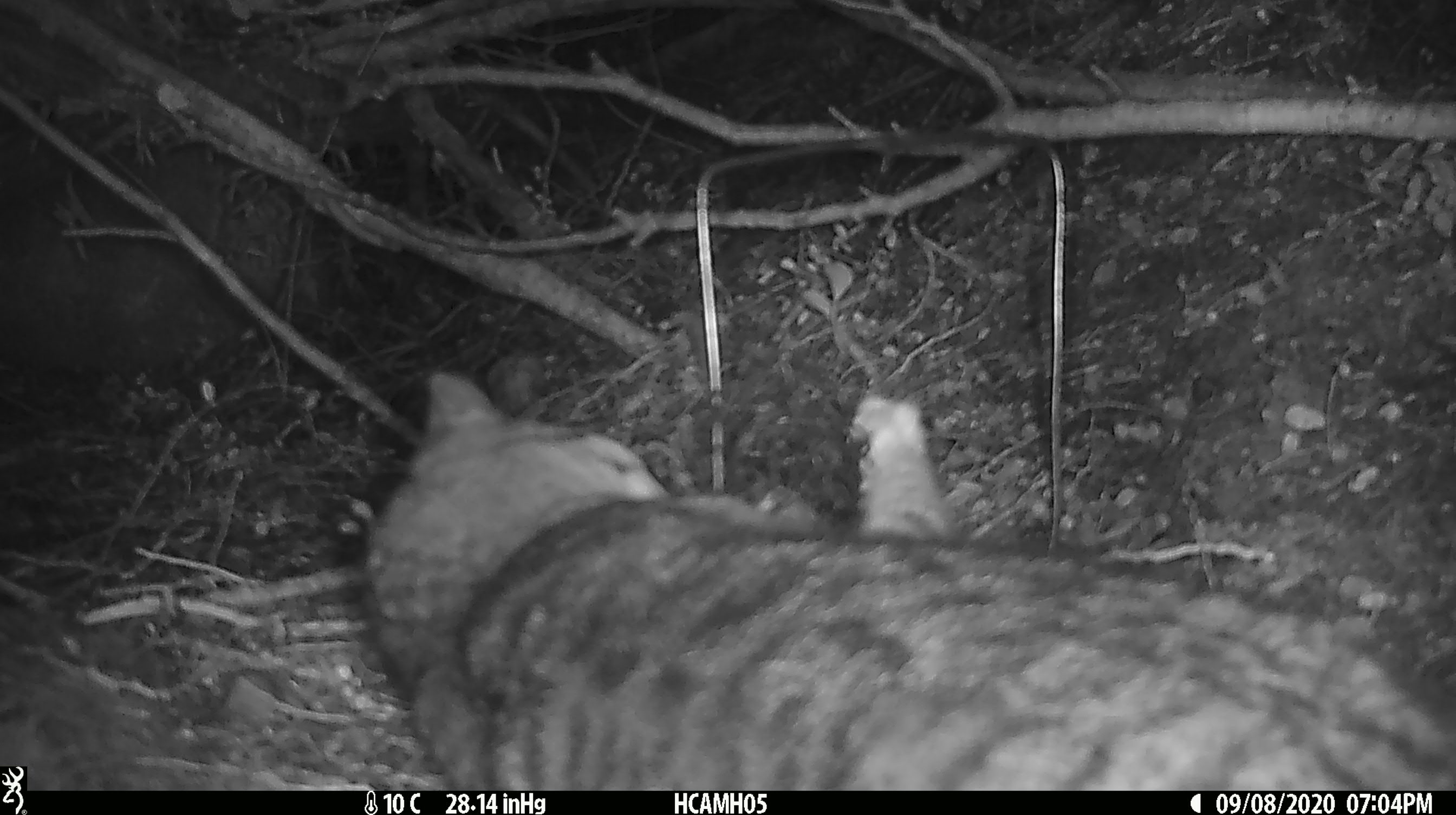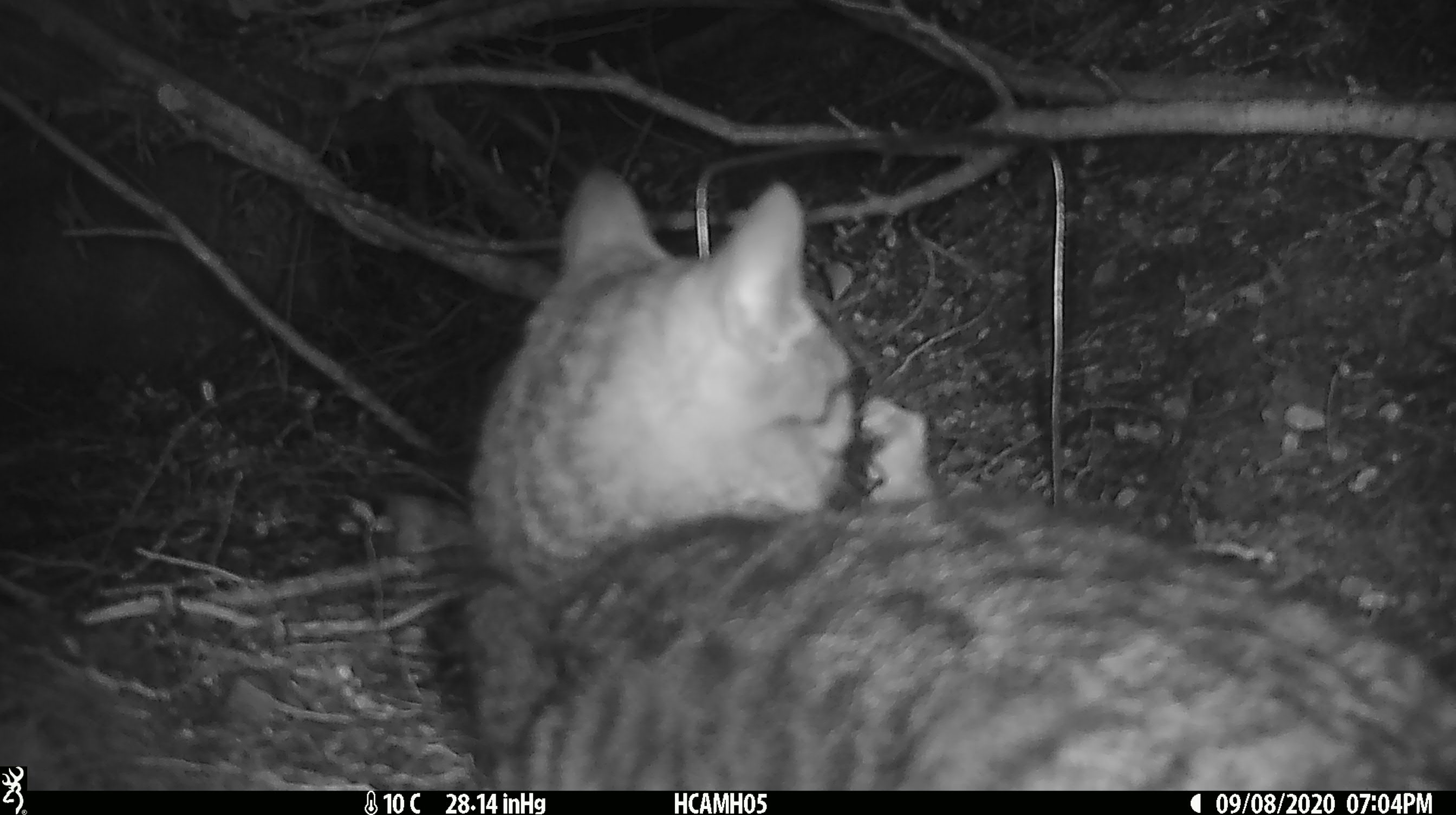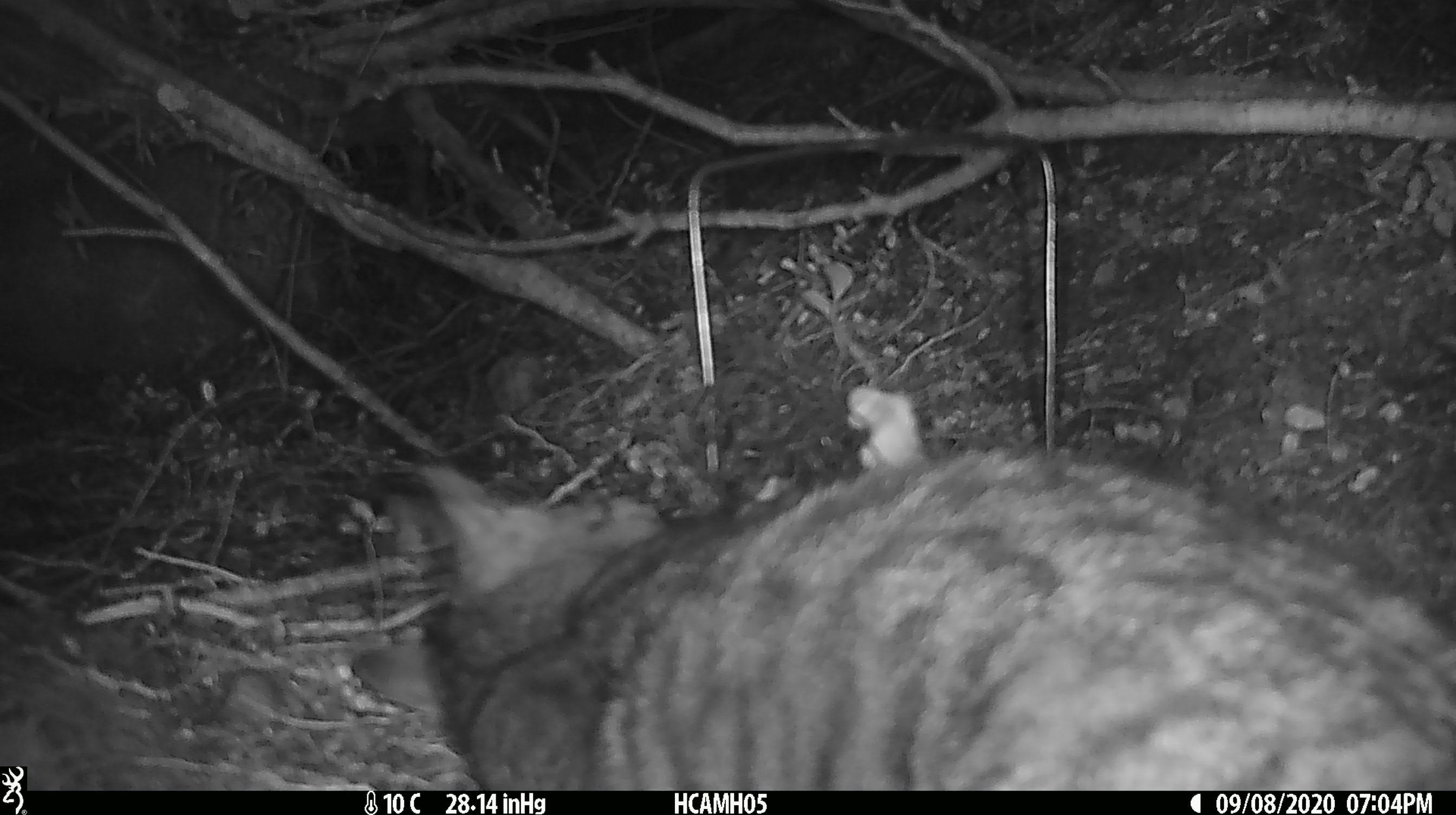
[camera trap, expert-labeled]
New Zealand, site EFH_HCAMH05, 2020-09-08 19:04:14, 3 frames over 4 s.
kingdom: Animalia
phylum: Chordata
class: Mammalia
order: Carnivora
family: Felidae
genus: Felis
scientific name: Felis catus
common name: domestic cat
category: cat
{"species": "cat (domestic cat) (Felis catus)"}